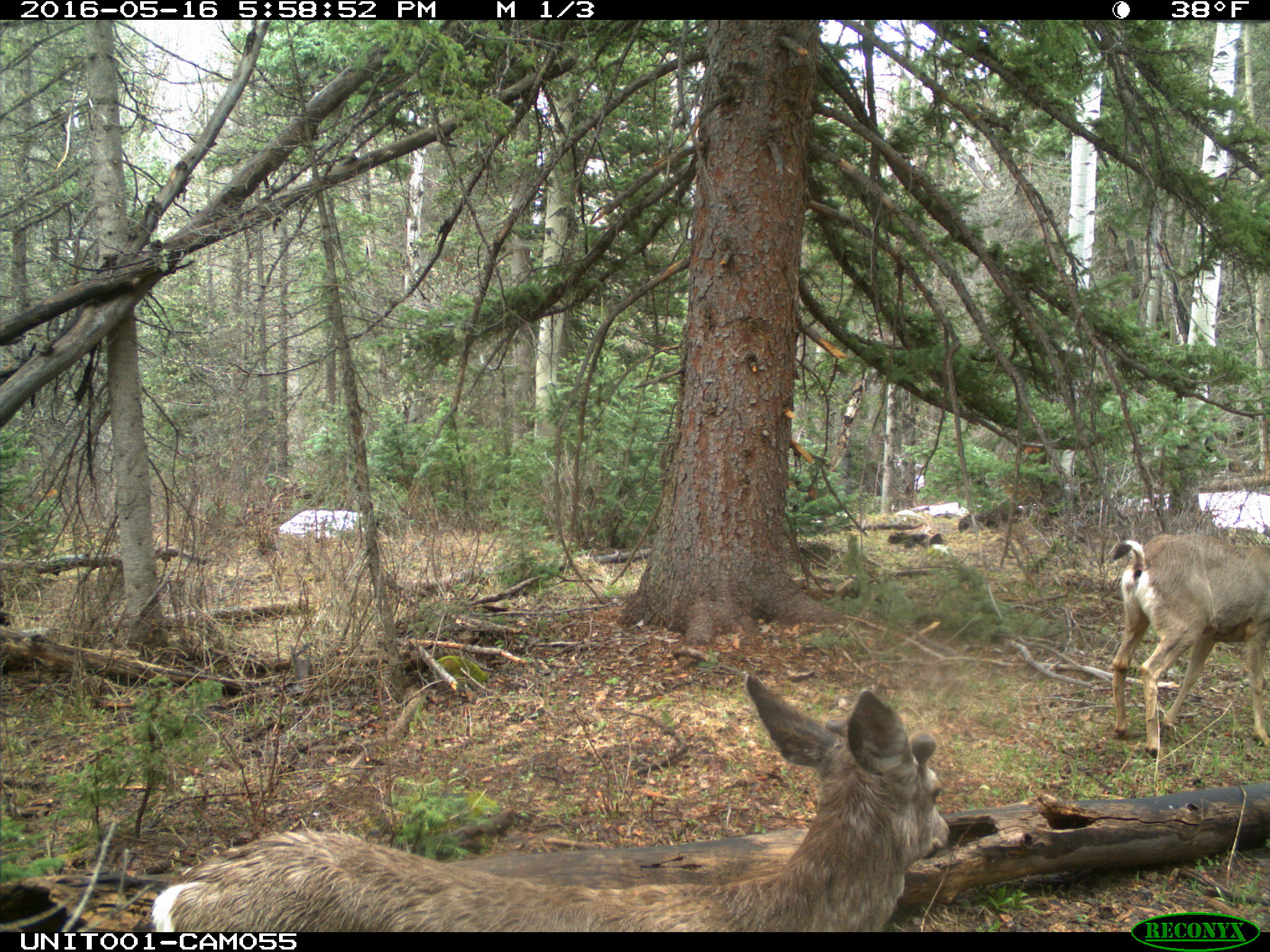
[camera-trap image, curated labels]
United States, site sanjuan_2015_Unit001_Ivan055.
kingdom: Animalia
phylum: Chordata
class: Mammalia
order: Artiodactyla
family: Cervidae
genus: Odocoileus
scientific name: Odocoileus hemionus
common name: mule deer